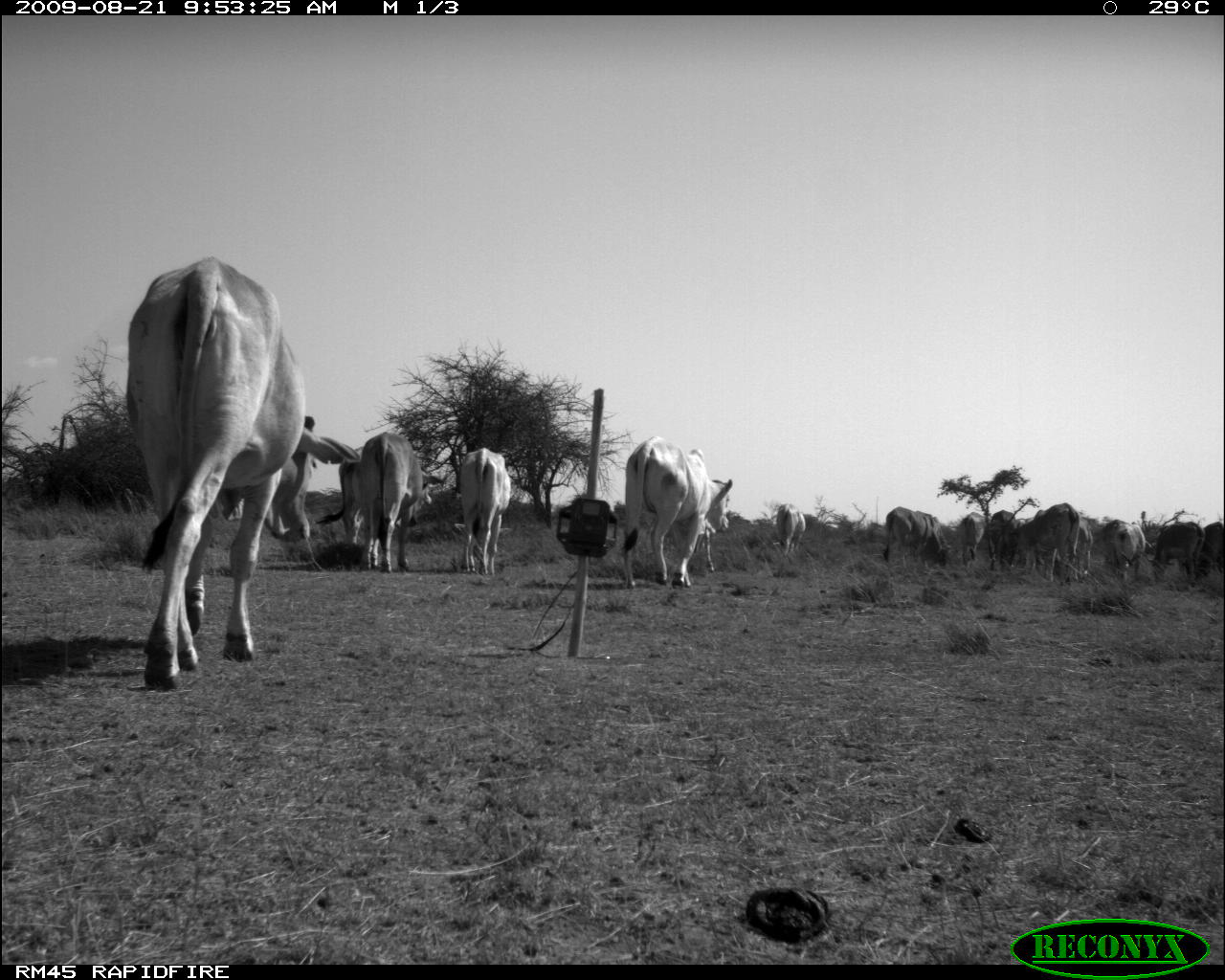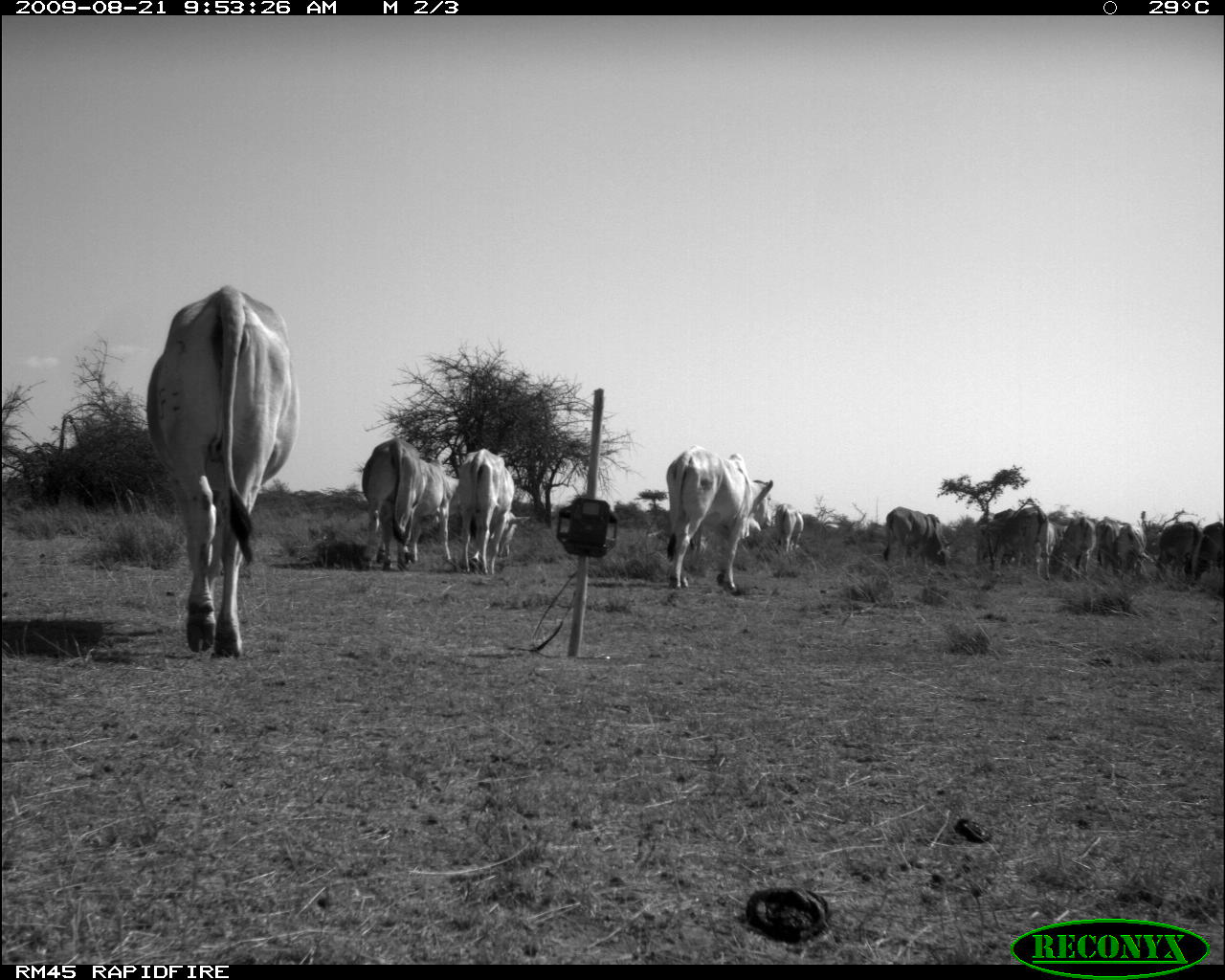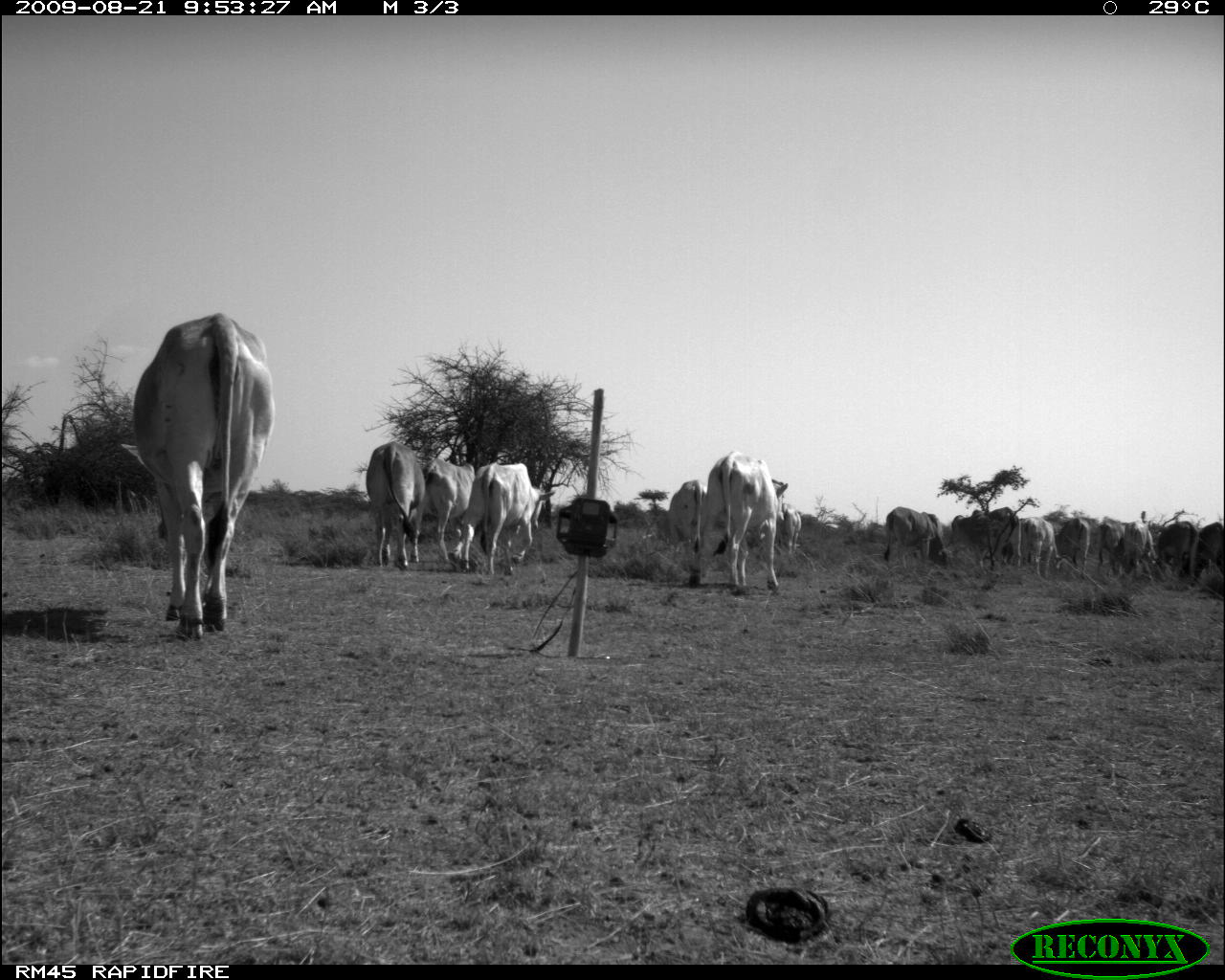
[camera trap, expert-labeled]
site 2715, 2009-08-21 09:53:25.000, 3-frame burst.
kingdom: Animalia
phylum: Chordata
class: Mammalia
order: Artiodactyla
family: Bovidae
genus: Bos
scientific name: Bos taurus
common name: domestic cattle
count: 15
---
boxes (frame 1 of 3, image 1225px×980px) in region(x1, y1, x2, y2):
group: region(122, 251, 1225, 691)